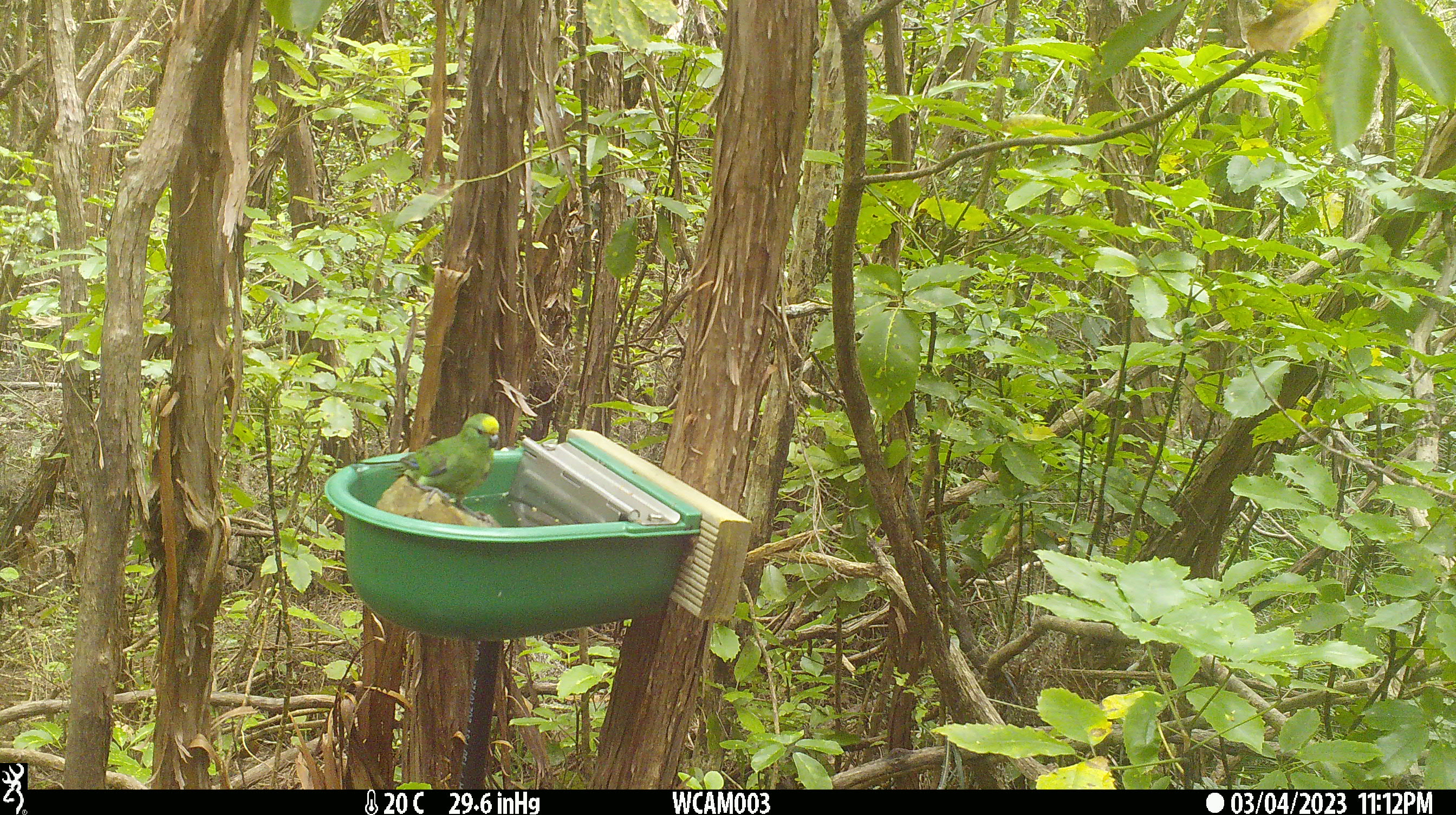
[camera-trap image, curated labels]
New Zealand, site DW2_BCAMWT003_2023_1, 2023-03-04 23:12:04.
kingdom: Animalia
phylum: Chordata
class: Aves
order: Psittaciformes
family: Psittaculidae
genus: Cyanoramphus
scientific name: Cyanoramphus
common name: parakeet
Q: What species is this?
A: Parakeet (Cyanoramphus).